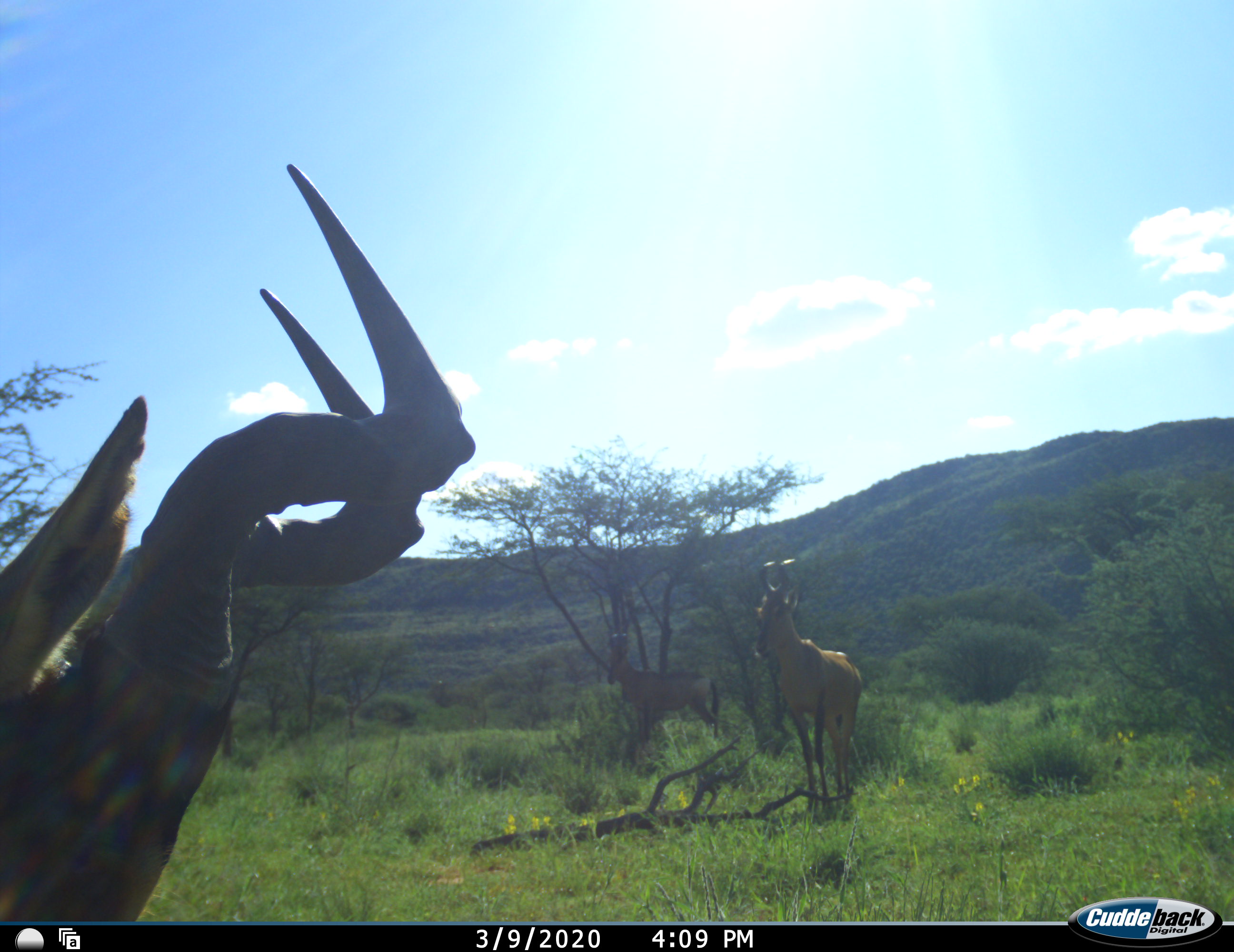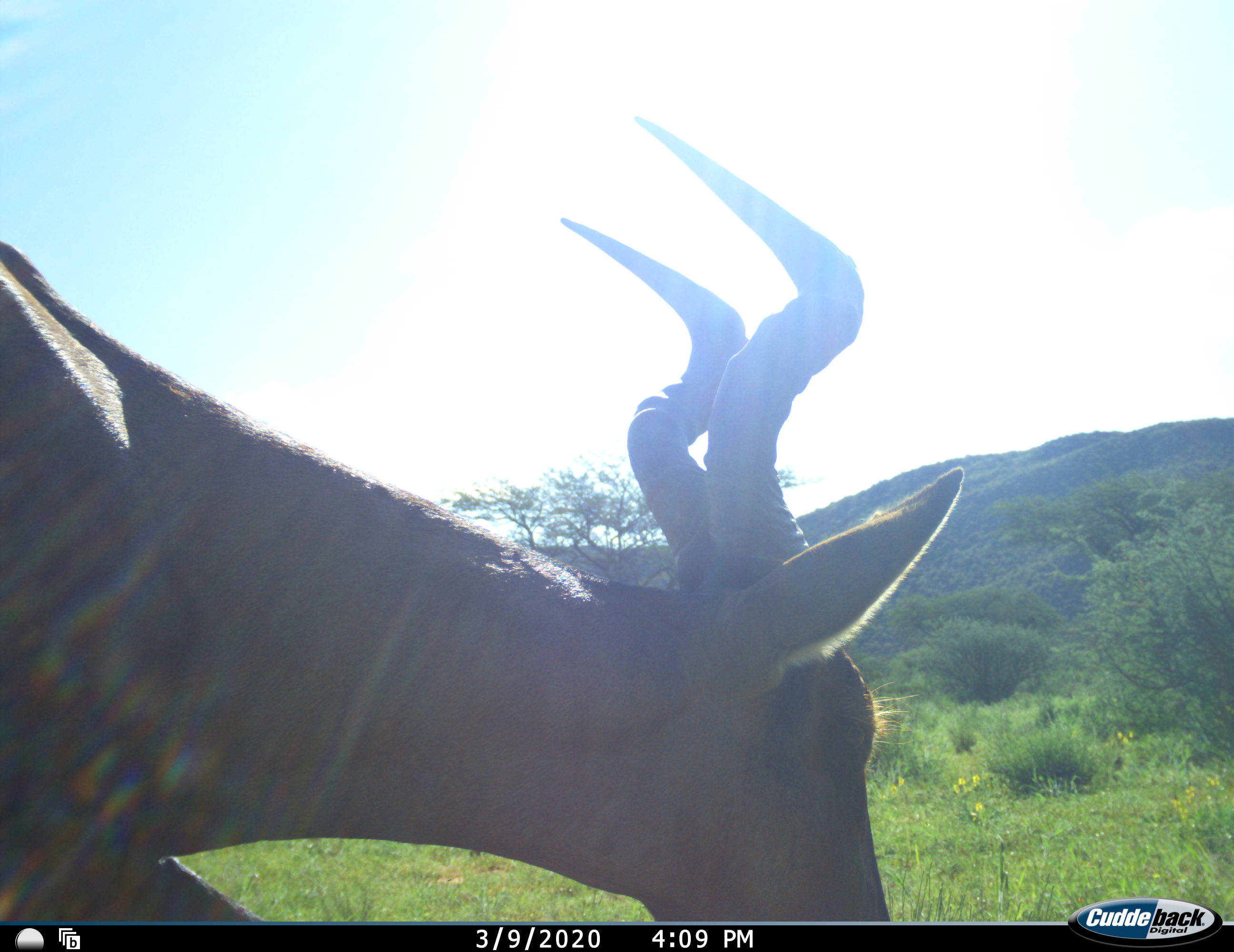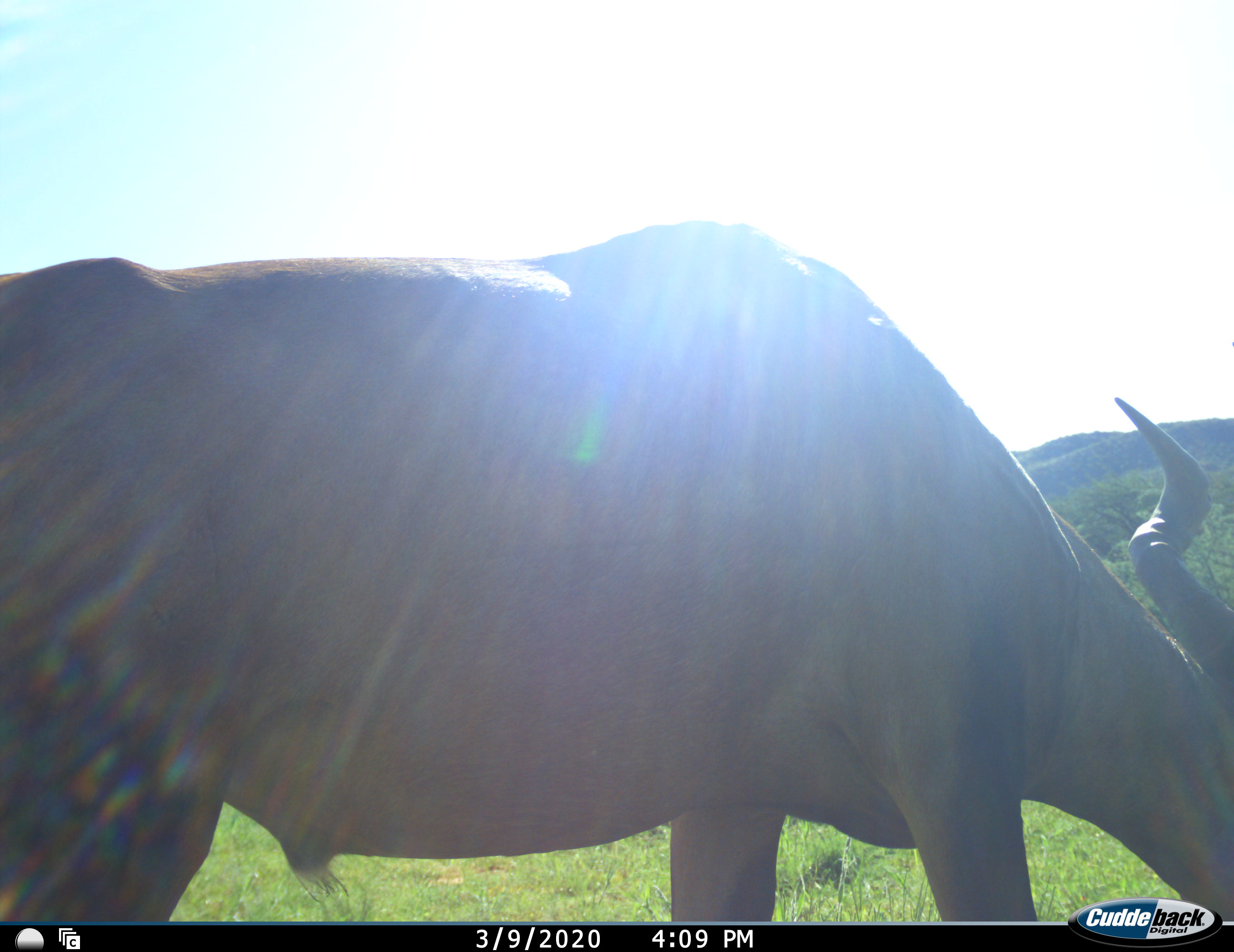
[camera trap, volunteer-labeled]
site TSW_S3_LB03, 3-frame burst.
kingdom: Animalia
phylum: Chordata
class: Mammalia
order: Artiodactyla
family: Bovidae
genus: Alcelaphus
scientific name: Alcelaphus buselaphus caama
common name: red hartebeest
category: hartebeestred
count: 3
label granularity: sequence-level